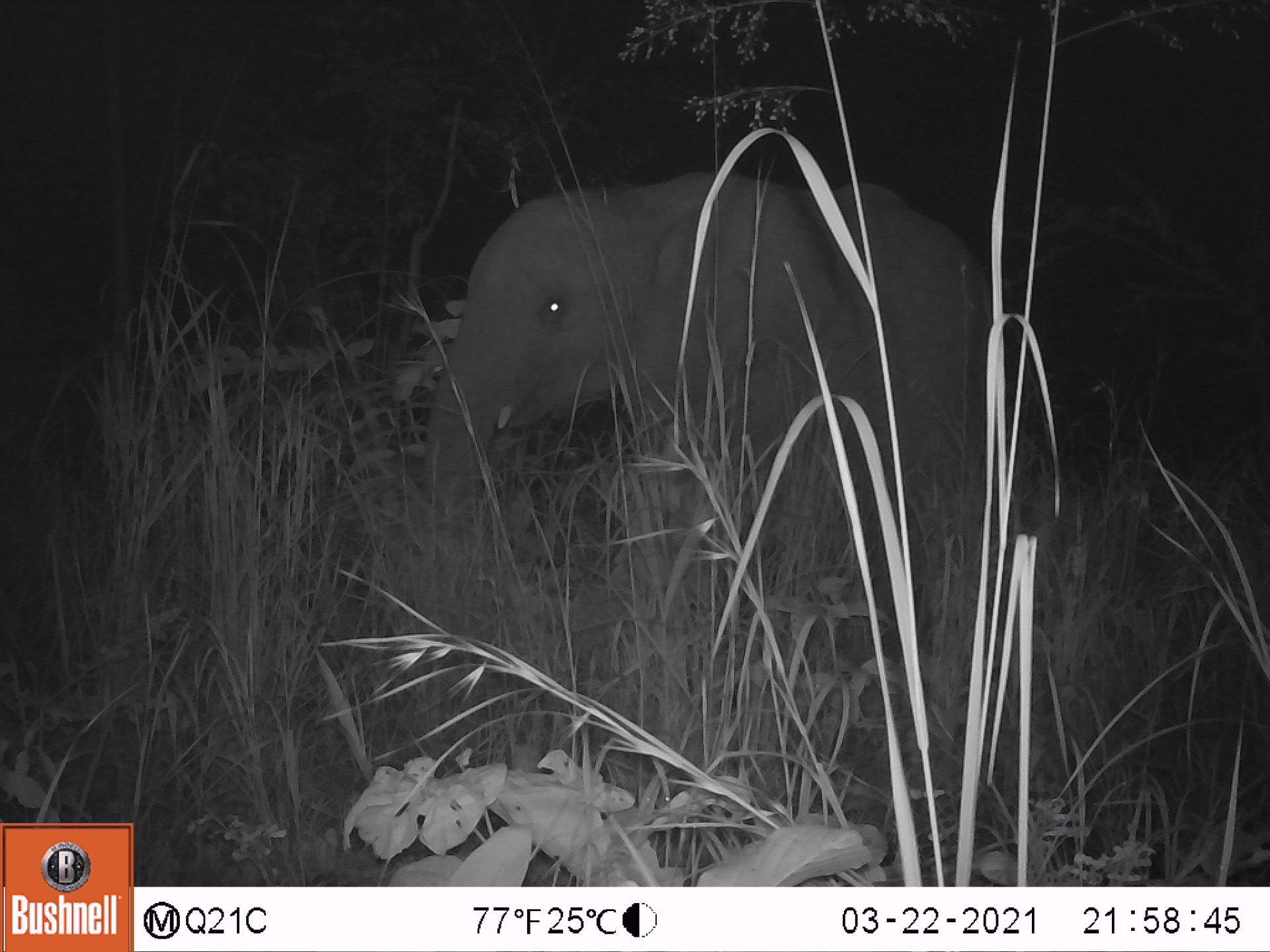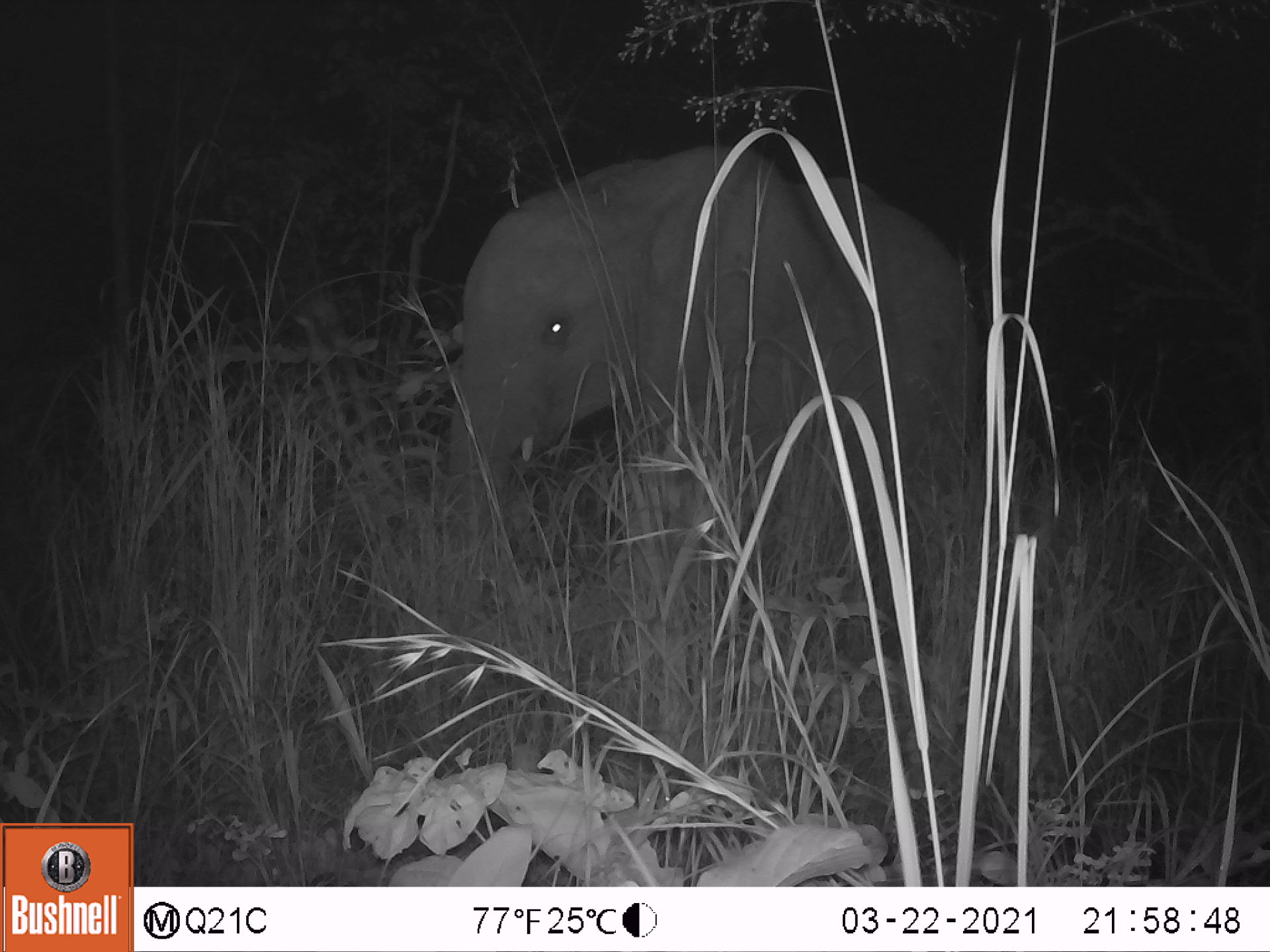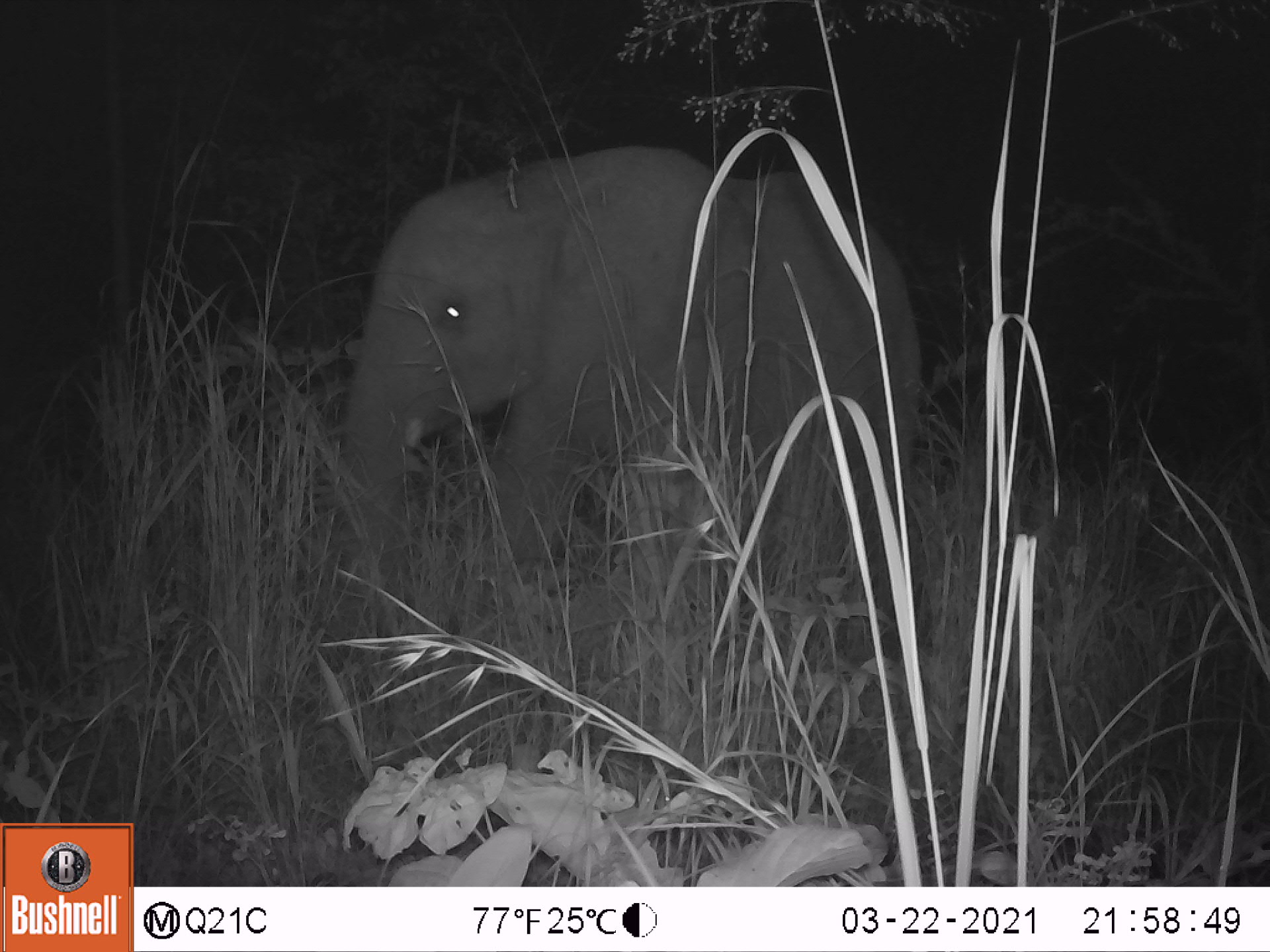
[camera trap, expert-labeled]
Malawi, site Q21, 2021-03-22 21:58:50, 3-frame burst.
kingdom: Animalia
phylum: Chordata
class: Mammalia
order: Proboscidea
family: Elephantidae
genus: Loxodonta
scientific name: Loxodonta africana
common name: african savanna elephant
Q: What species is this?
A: African savanna elephant (Loxodonta africana).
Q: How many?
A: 1.